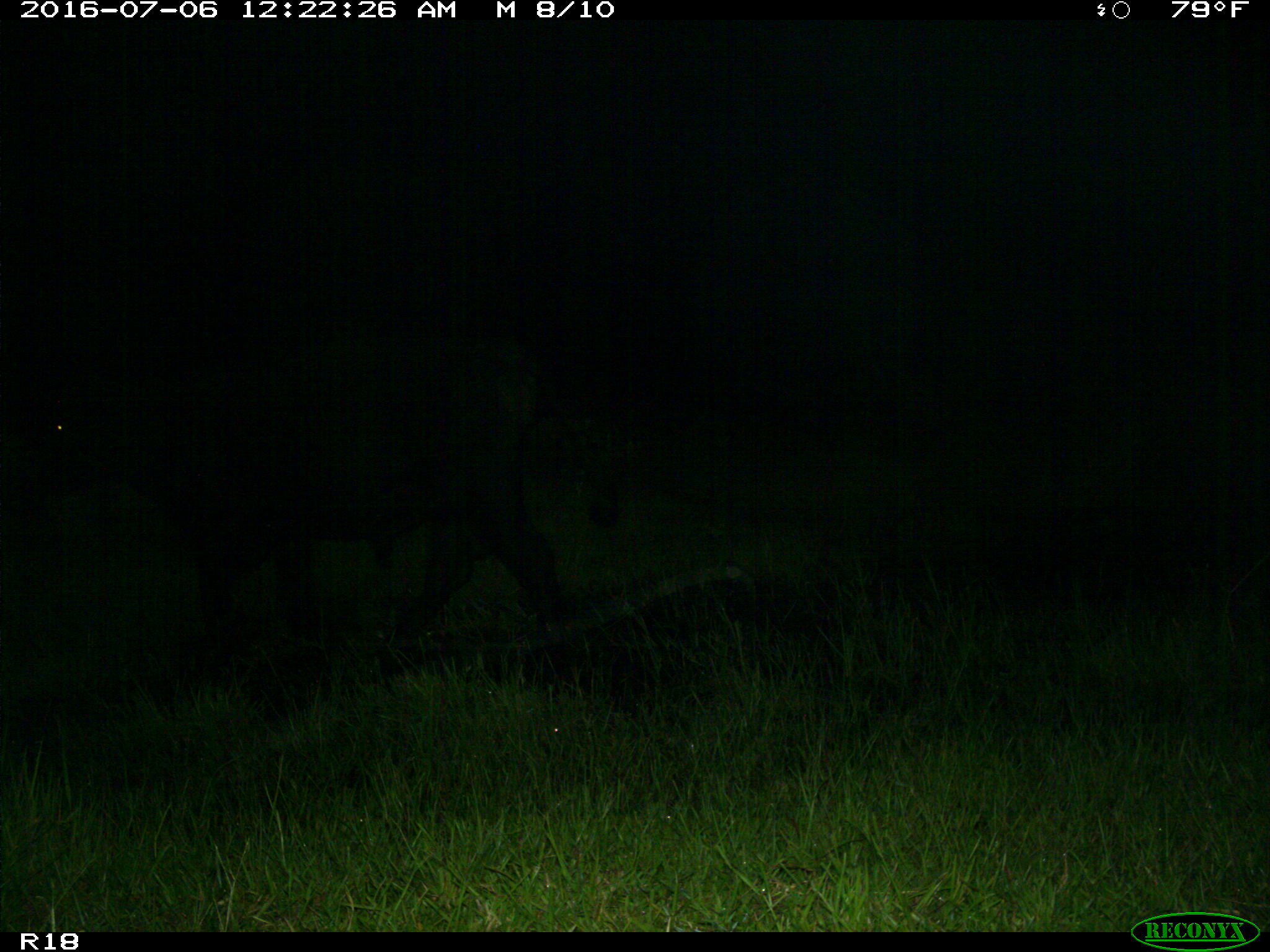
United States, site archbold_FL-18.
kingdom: Animalia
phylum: Chordata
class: Mammalia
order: Artiodactyla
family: Bovidae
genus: Bos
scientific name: Bos taurus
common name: domestic cow